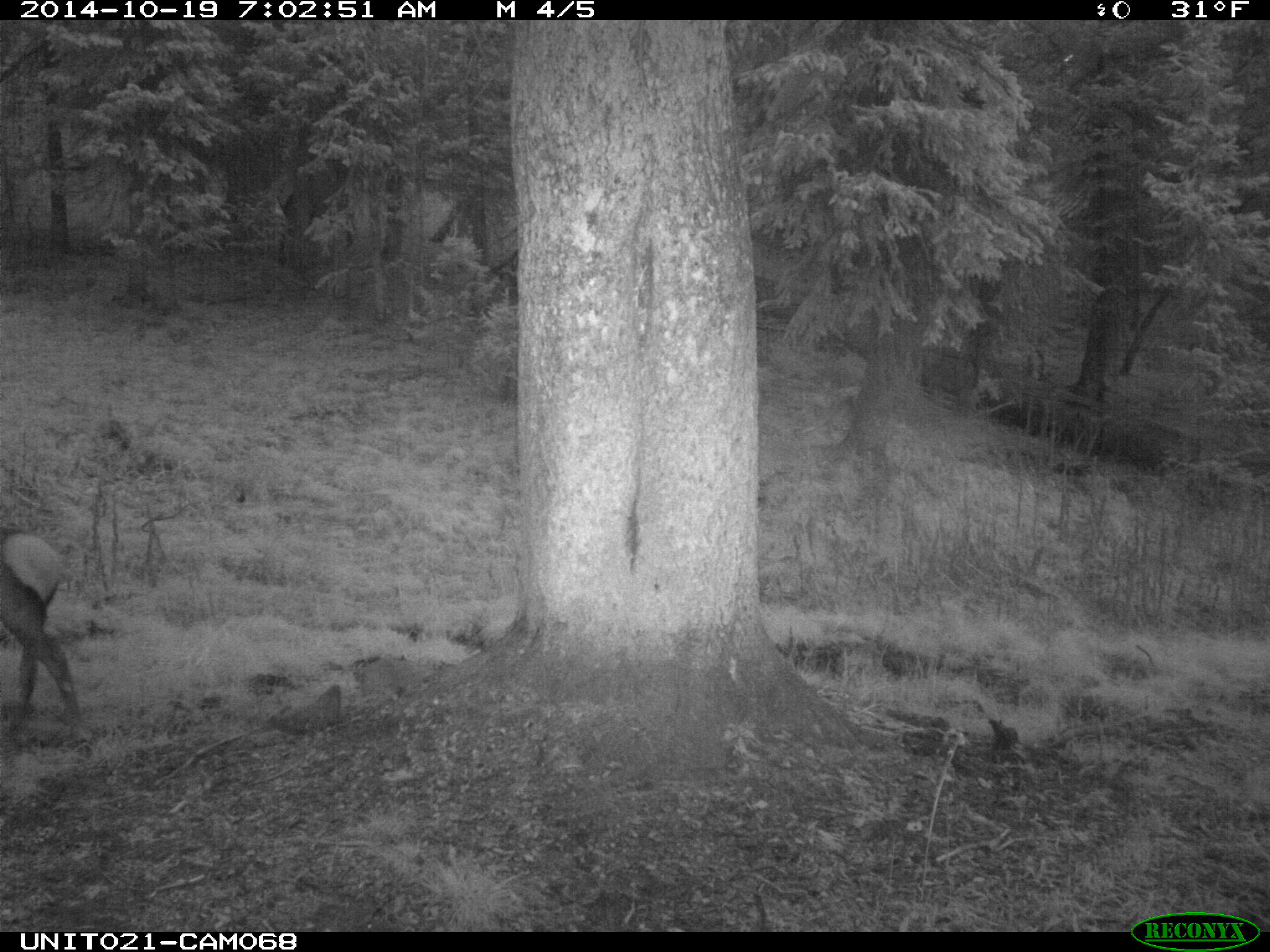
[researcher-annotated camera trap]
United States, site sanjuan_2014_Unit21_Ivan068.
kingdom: Animalia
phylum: Chordata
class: Mammalia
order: Artiodactyla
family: Cervidae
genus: Cervus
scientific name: Cervus elaphus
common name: red deer